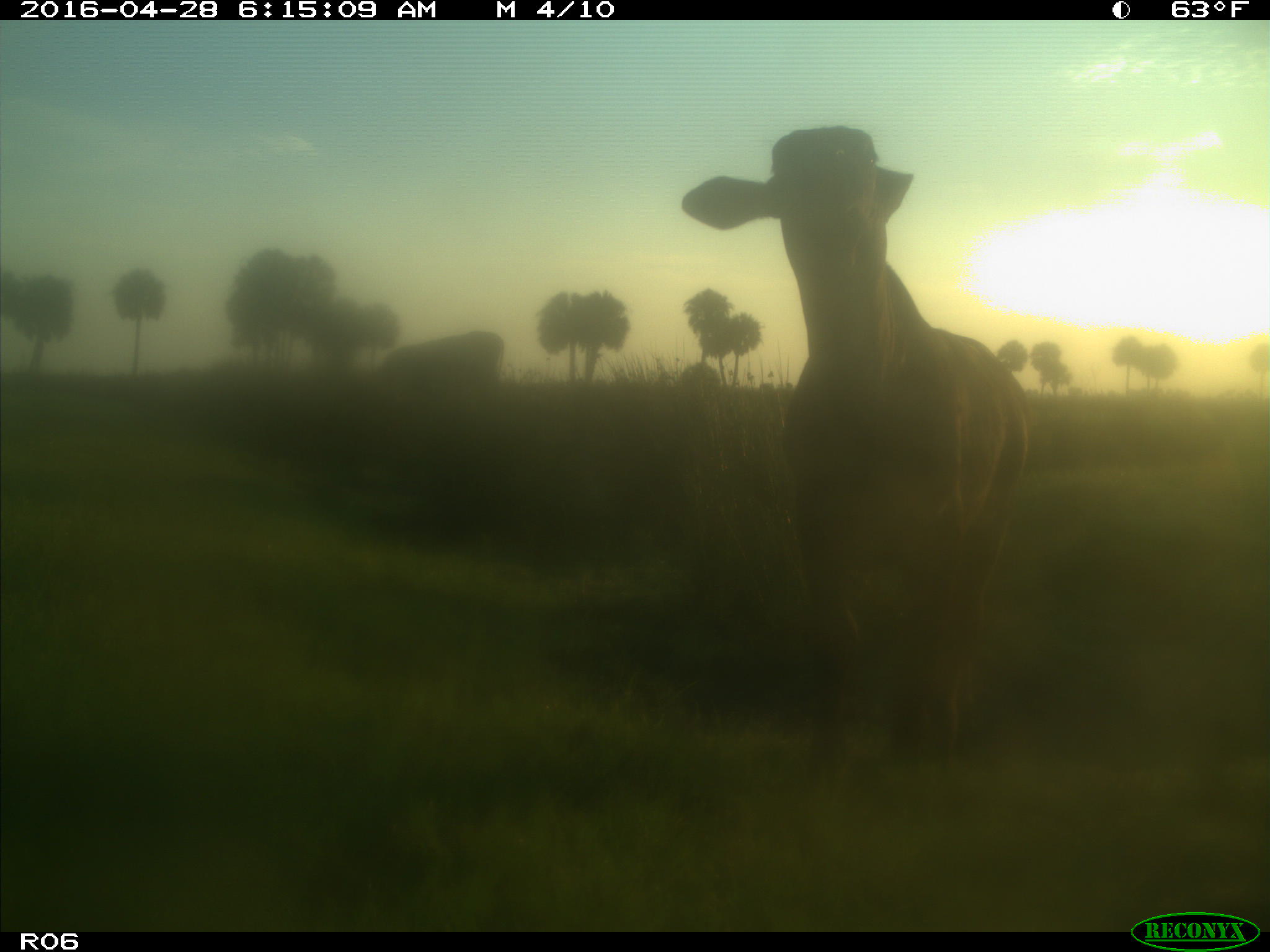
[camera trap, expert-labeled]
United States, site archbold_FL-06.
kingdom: Animalia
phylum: Chordata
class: Mammalia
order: Artiodactyla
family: Bovidae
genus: Bos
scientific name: Bos taurus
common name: domestic cow